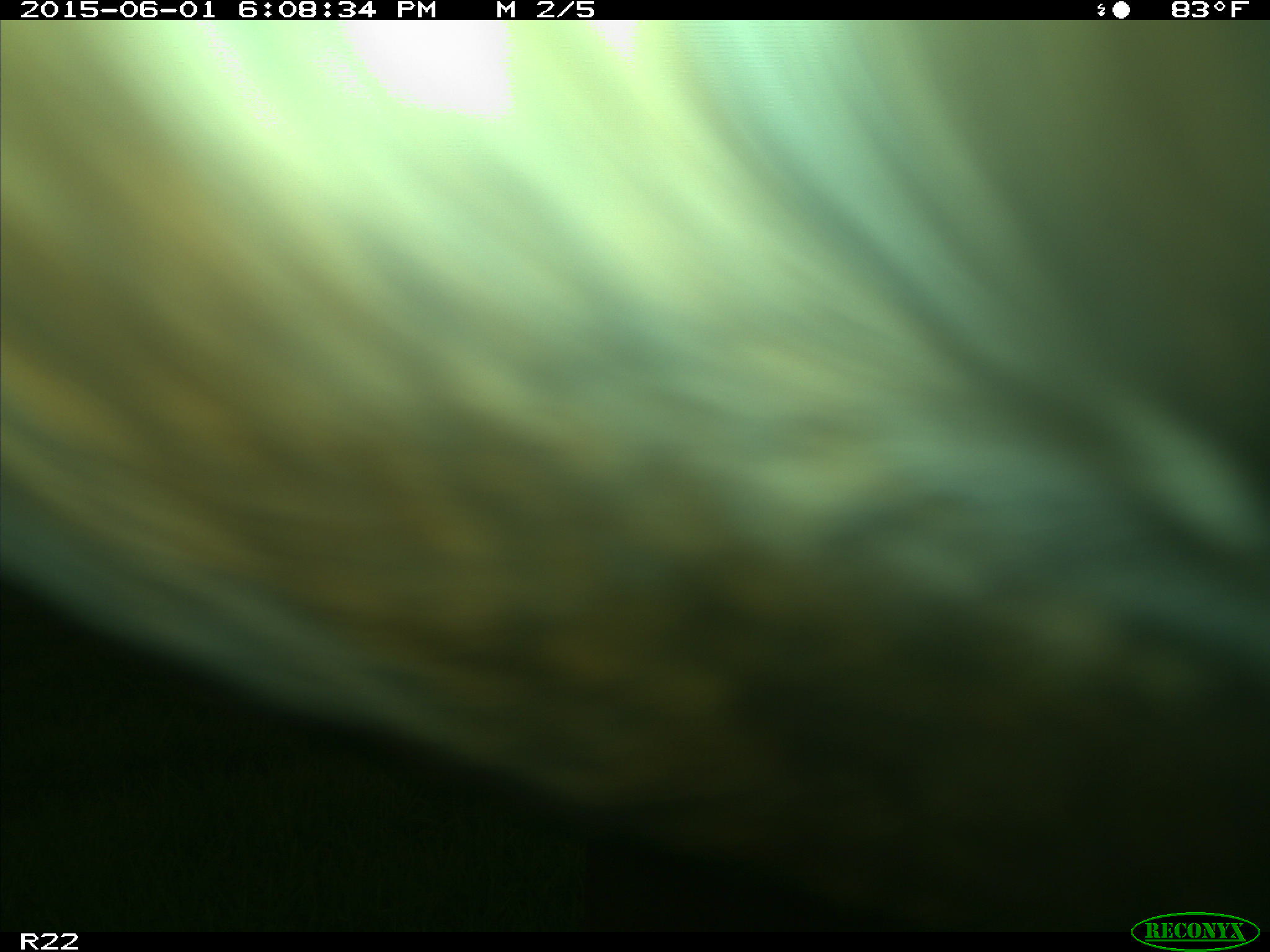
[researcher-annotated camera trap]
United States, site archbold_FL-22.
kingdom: Animalia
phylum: Chordata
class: Mammalia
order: Artiodactyla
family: Bovidae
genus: Bos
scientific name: Bos taurus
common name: domestic cow